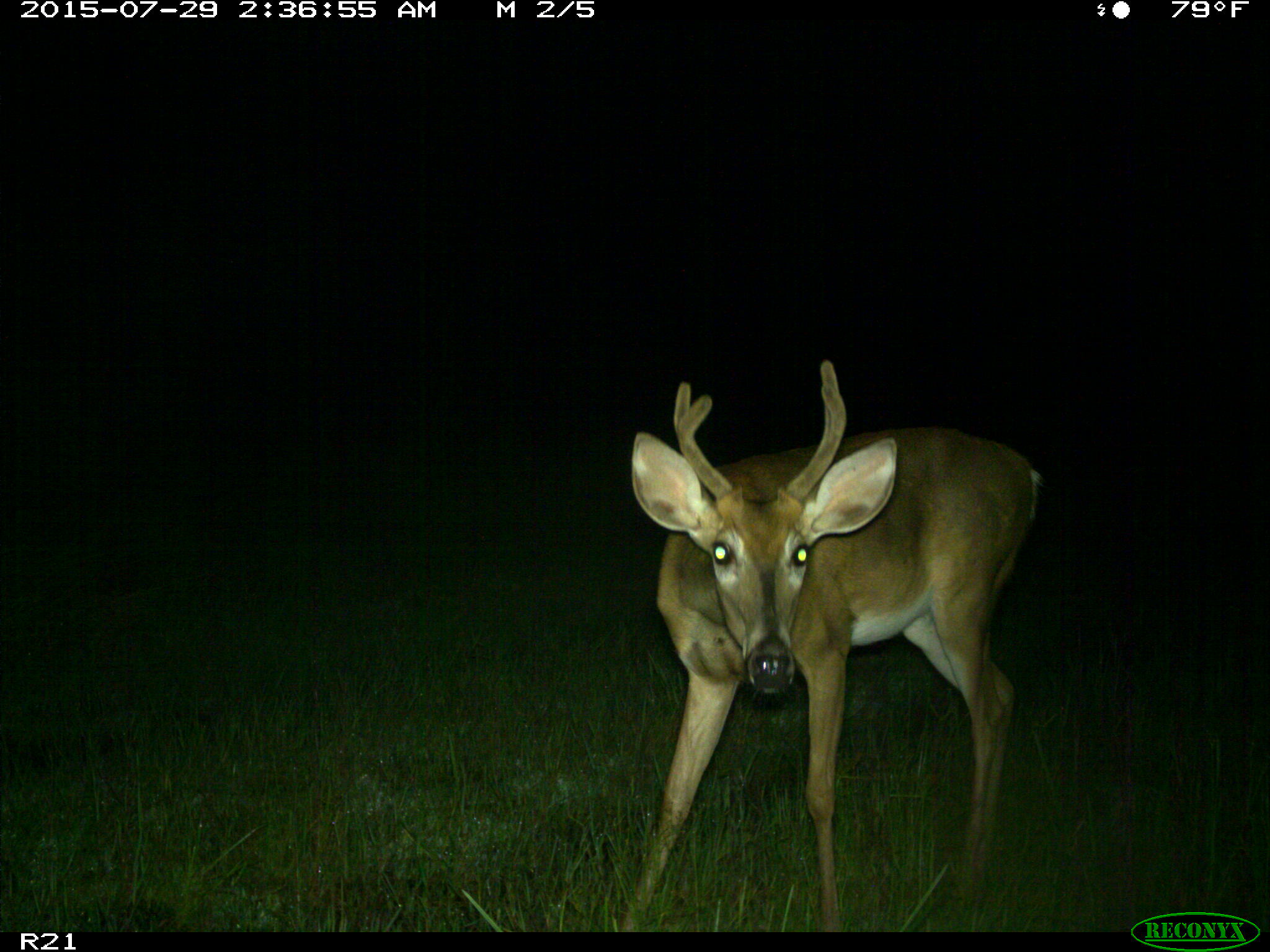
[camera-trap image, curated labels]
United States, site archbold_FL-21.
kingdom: Animalia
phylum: Chordata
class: Mammalia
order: Artiodactyla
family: Cervidae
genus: Odocoileus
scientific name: Odocoileus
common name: deer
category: unidentified deer